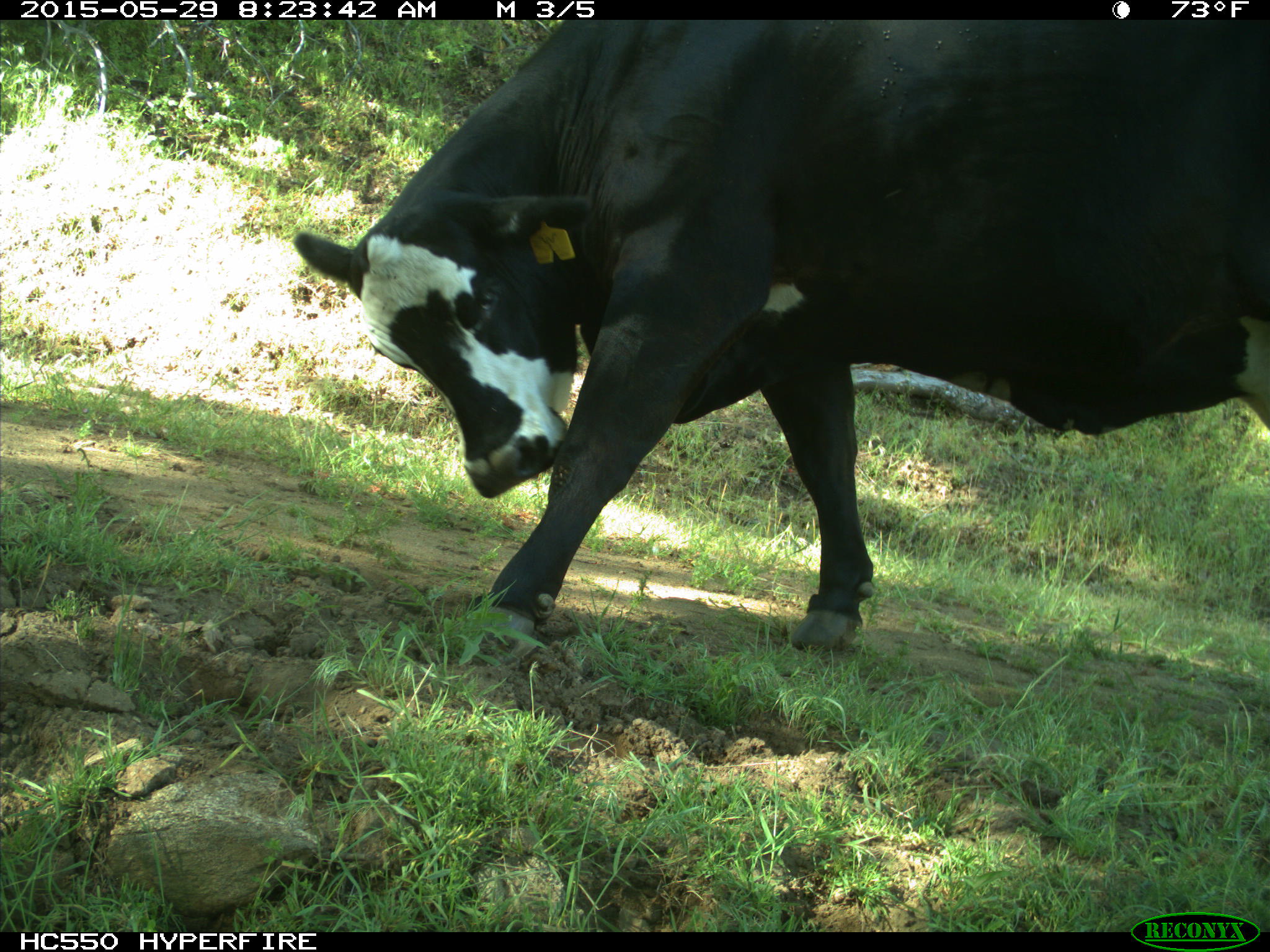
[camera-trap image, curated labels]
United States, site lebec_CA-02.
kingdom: Animalia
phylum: Chordata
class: Mammalia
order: Artiodactyla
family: Bovidae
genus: Bos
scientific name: Bos taurus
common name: domestic cow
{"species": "Bos taurus (domestic cow)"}